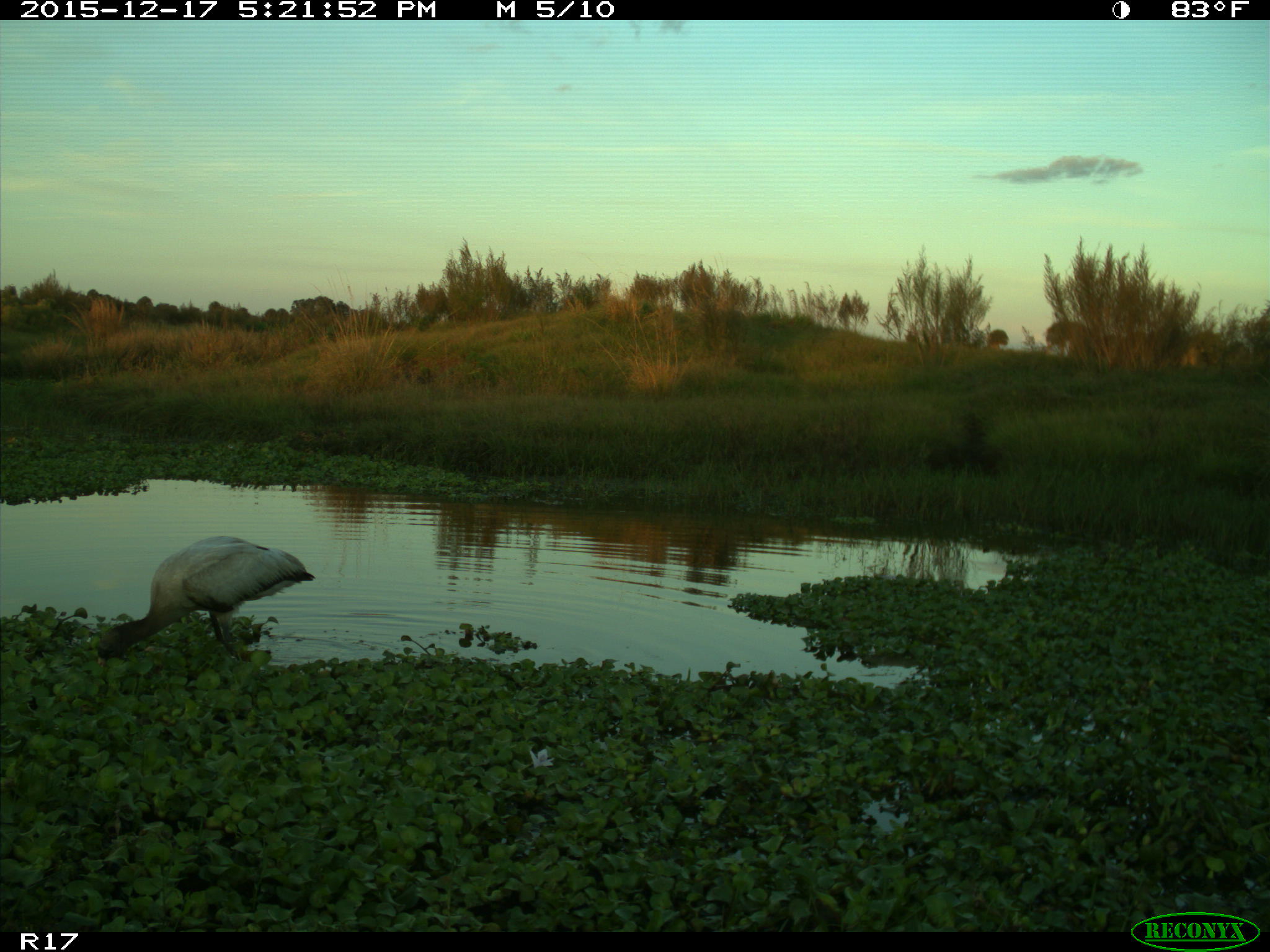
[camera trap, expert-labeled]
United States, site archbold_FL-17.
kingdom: Animalia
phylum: Chordata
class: Aves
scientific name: Aves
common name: birds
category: unidentified bird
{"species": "unidentified bird (birds) (Aves)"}